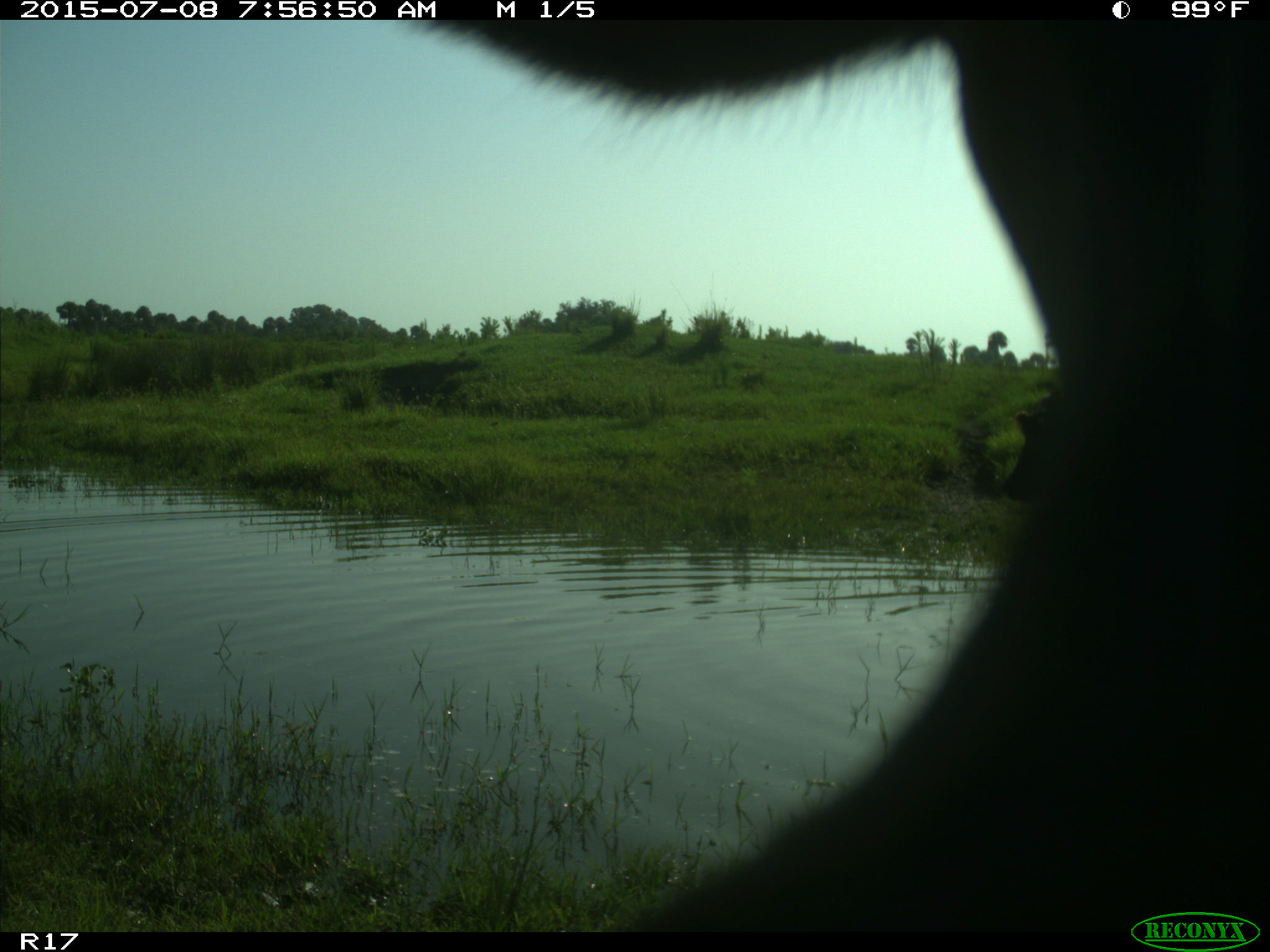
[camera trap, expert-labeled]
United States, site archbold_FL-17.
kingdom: Animalia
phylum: Chordata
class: Mammalia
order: Artiodactyla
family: Bovidae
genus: Bos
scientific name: Bos taurus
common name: domestic cow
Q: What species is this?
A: Bos taurus (domestic cow).